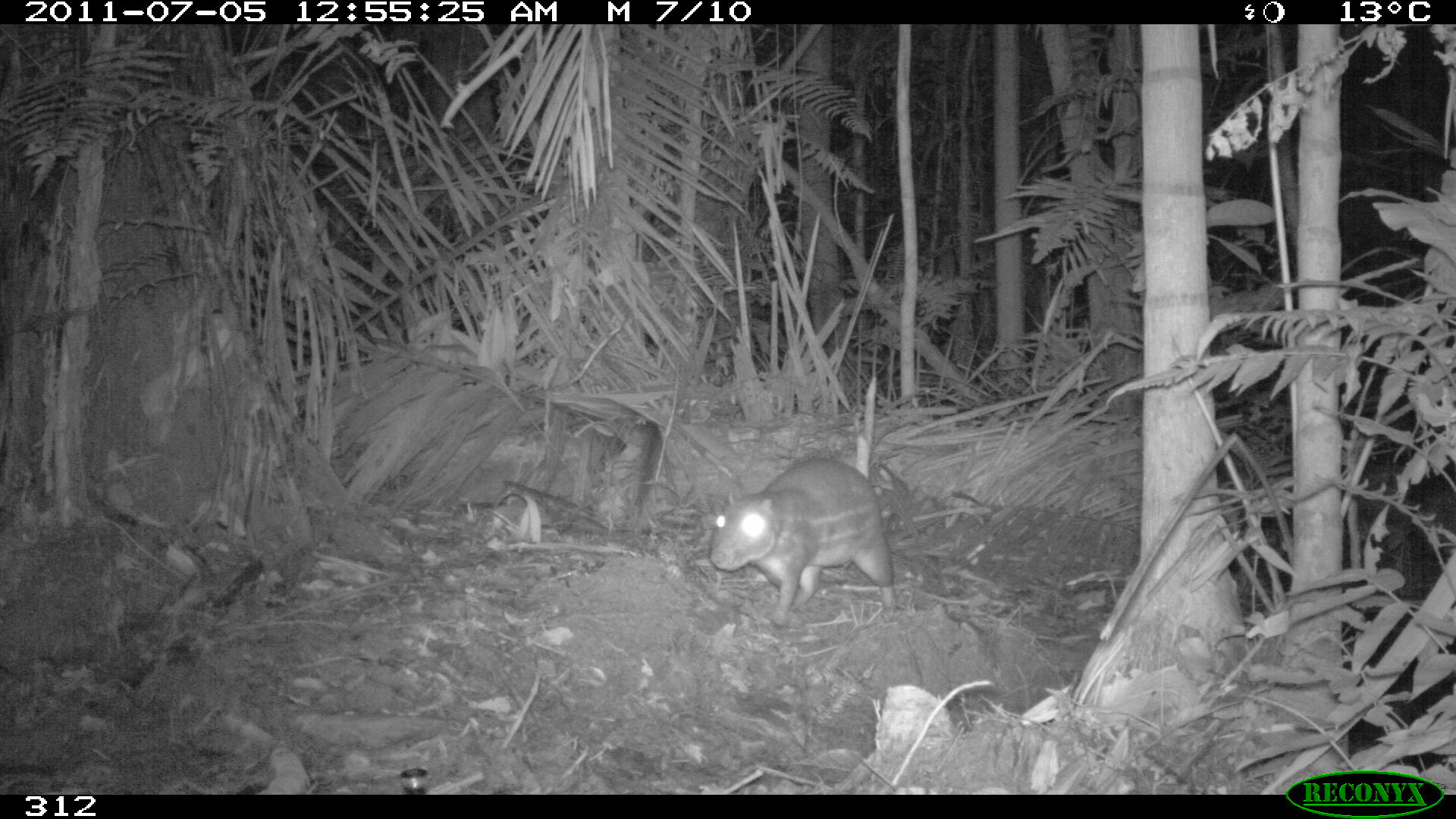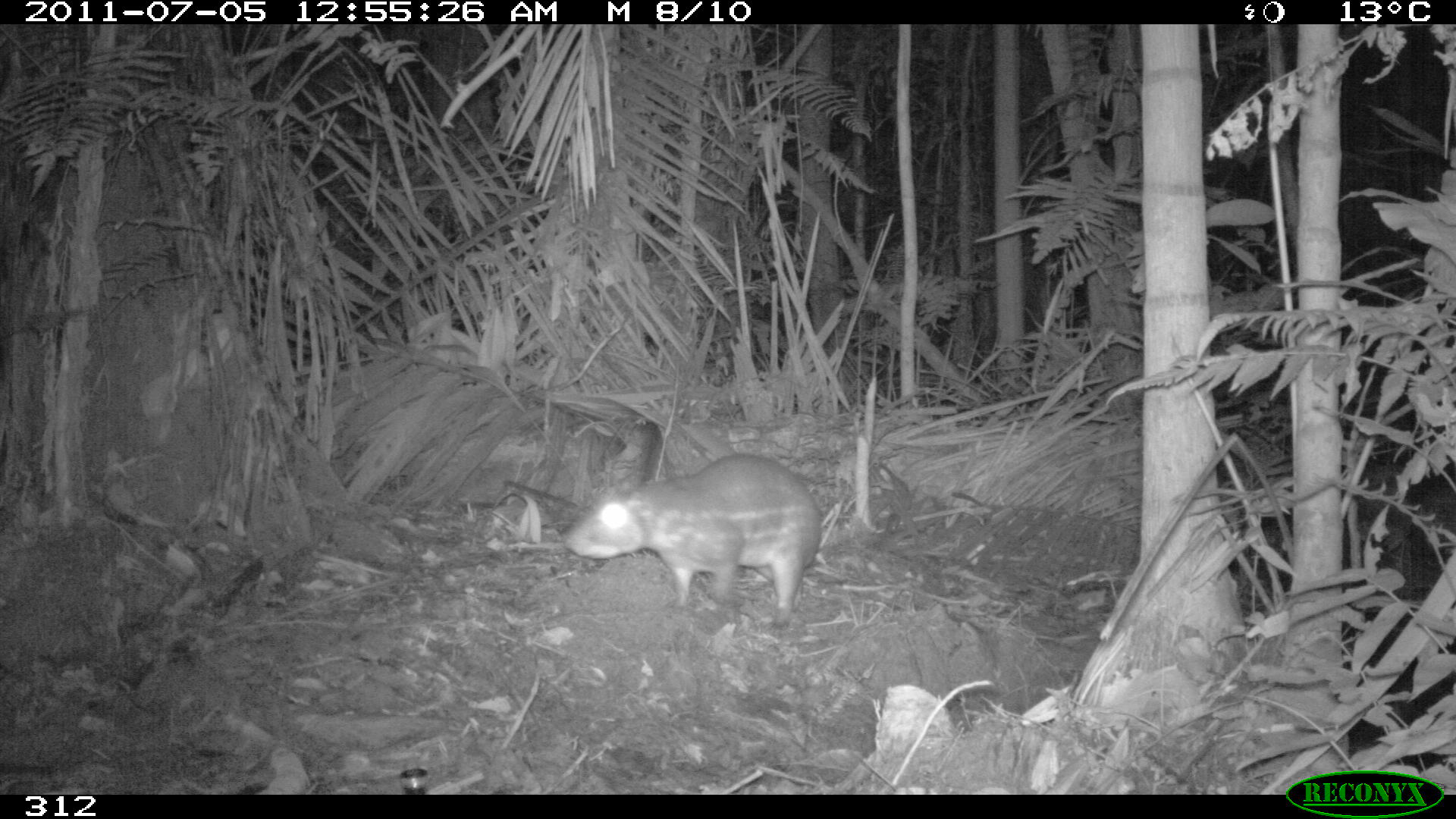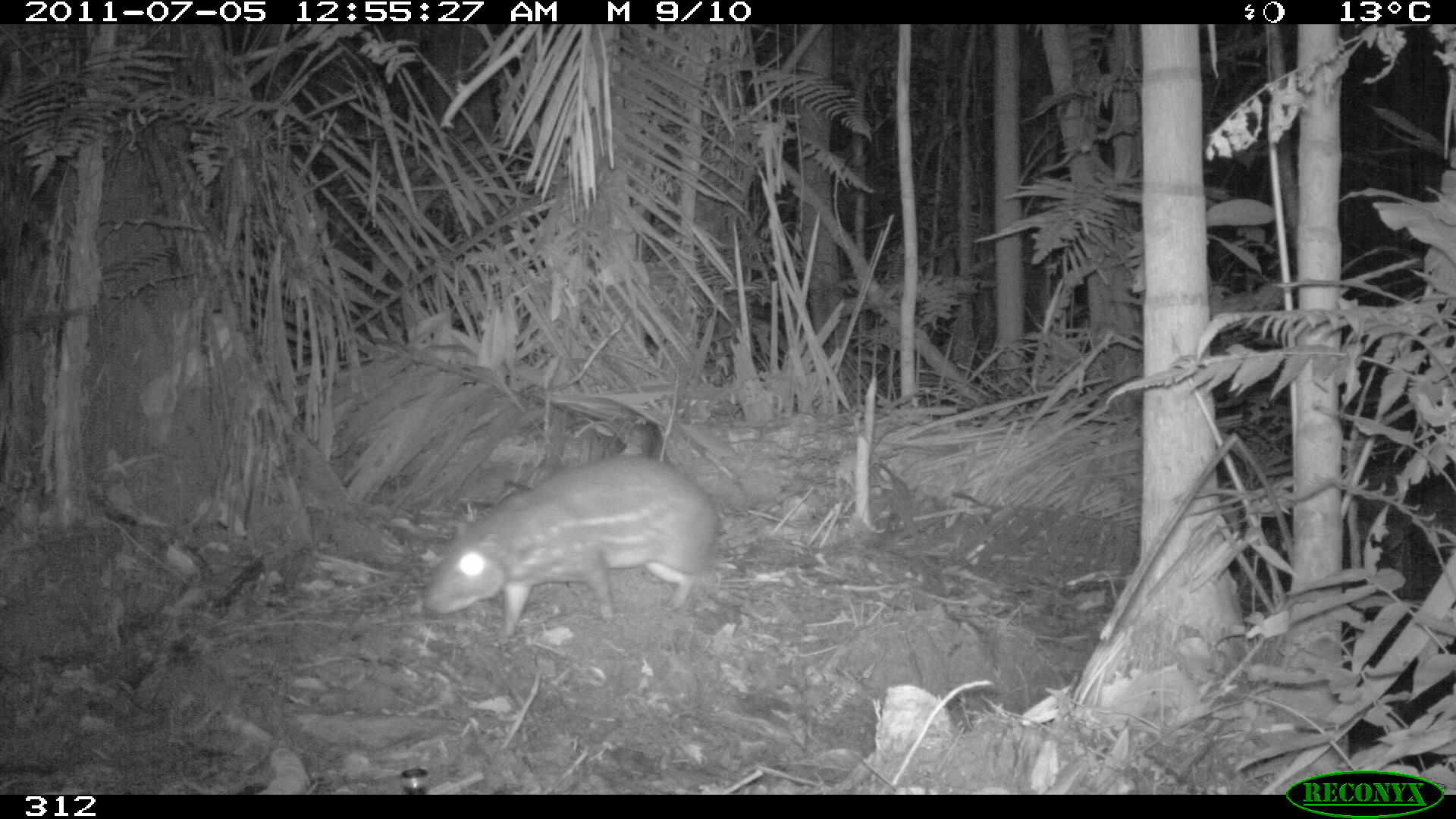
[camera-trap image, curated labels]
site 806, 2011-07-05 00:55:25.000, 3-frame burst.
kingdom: Animalia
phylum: Chordata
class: Mammalia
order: Rodentia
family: Cuniculidae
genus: Cuniculus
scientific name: Cuniculus paca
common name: spotted paca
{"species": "Cuniculus paca (spotted paca)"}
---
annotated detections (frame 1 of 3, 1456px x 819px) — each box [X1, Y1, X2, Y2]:
cuniculus paca: [705, 453, 900, 629]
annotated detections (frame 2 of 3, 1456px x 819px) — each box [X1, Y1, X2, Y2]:
cuniculus paca: [562, 453, 821, 634]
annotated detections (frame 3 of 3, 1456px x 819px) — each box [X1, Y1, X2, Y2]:
cuniculus paca: [418, 453, 723, 653]